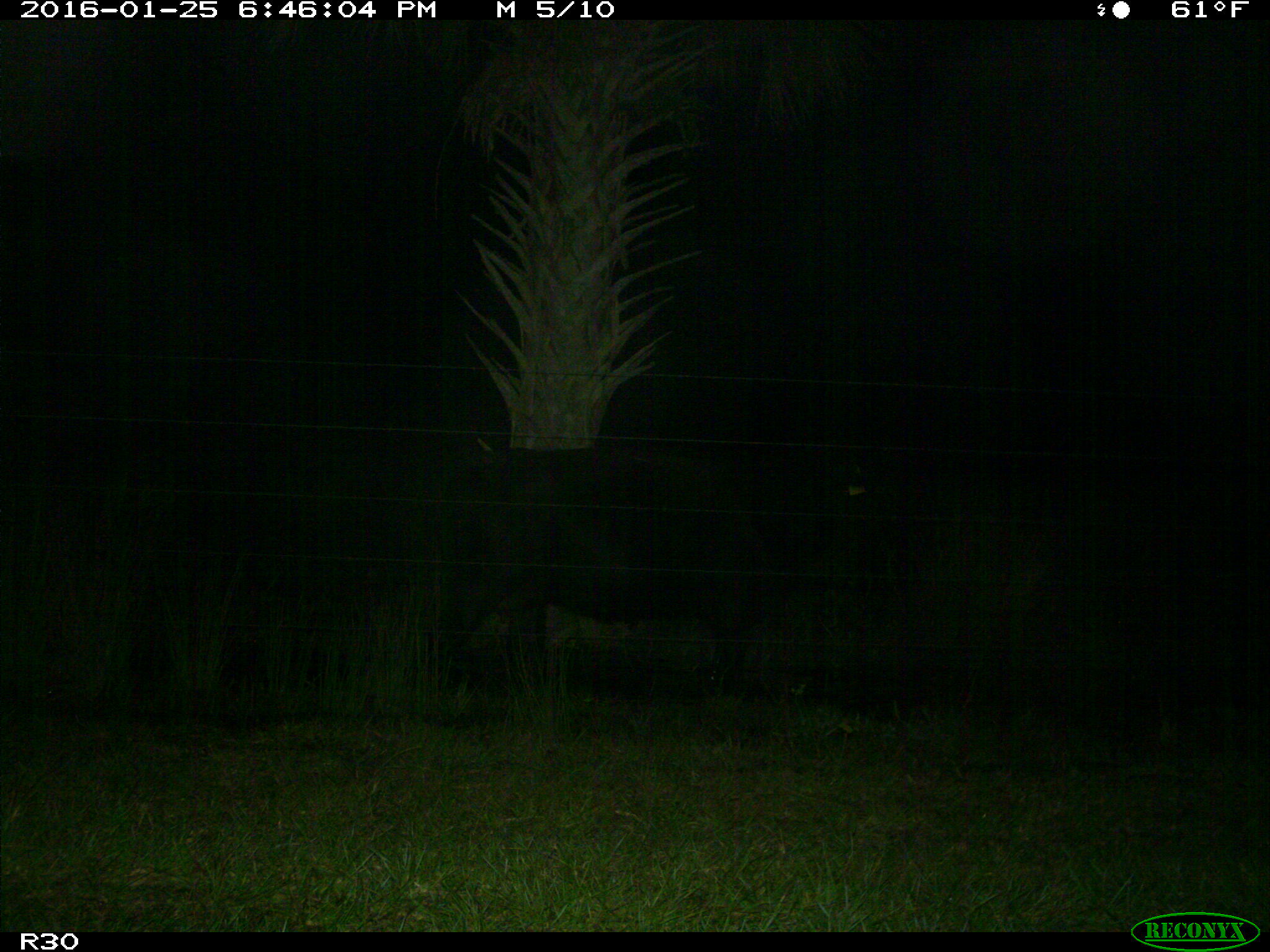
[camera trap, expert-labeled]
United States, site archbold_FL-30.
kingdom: Animalia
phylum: Chordata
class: Mammalia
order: Artiodactyla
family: Bovidae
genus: Bos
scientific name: Bos taurus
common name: domestic cow